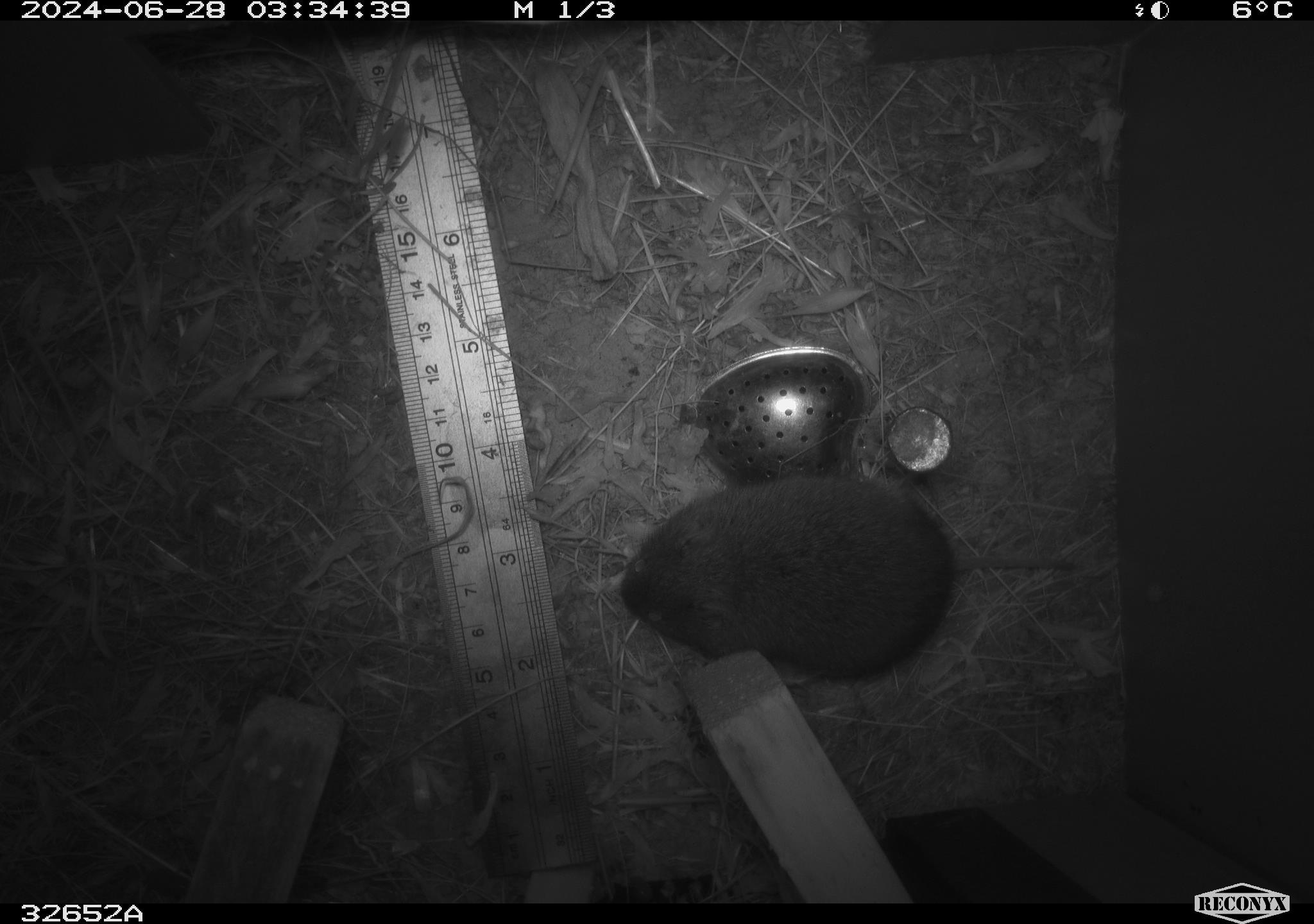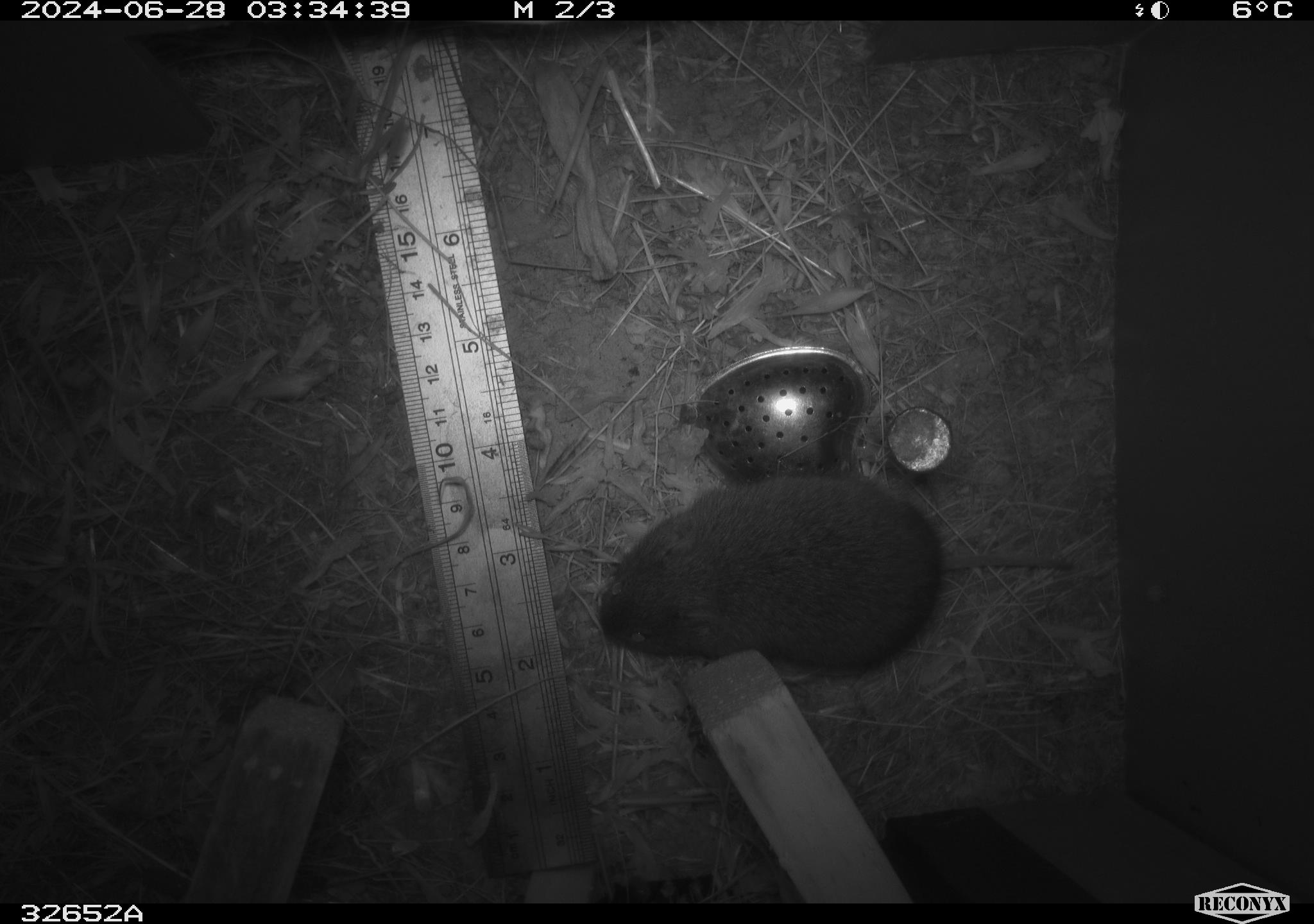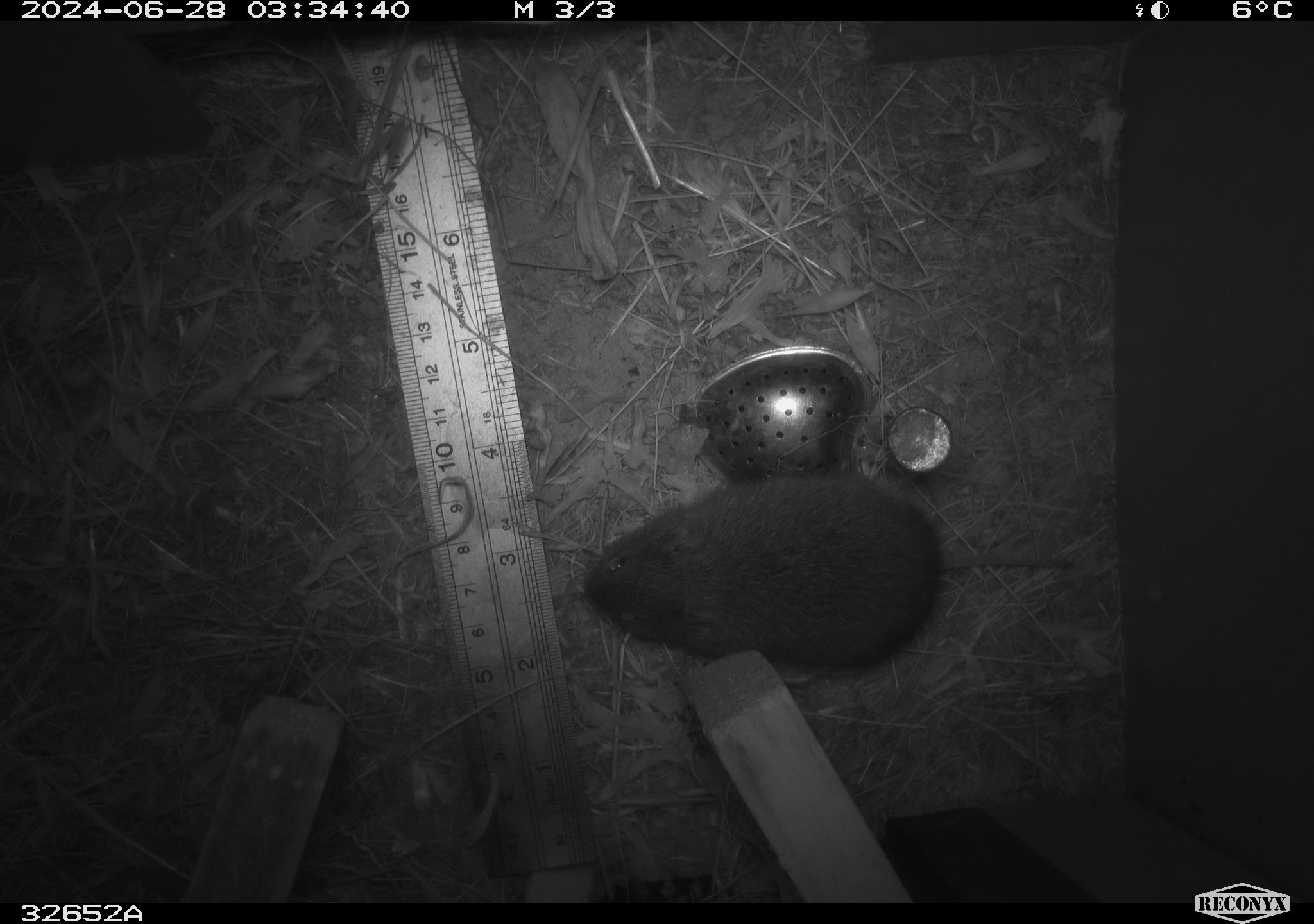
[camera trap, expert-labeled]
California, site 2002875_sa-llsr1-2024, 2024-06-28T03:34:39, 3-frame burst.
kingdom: Animalia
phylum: Chordata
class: Mammalia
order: Rodentia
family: Cricetidae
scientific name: Arvicolinae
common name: voles, lemmings, and muskrats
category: arvicolinae subfamily